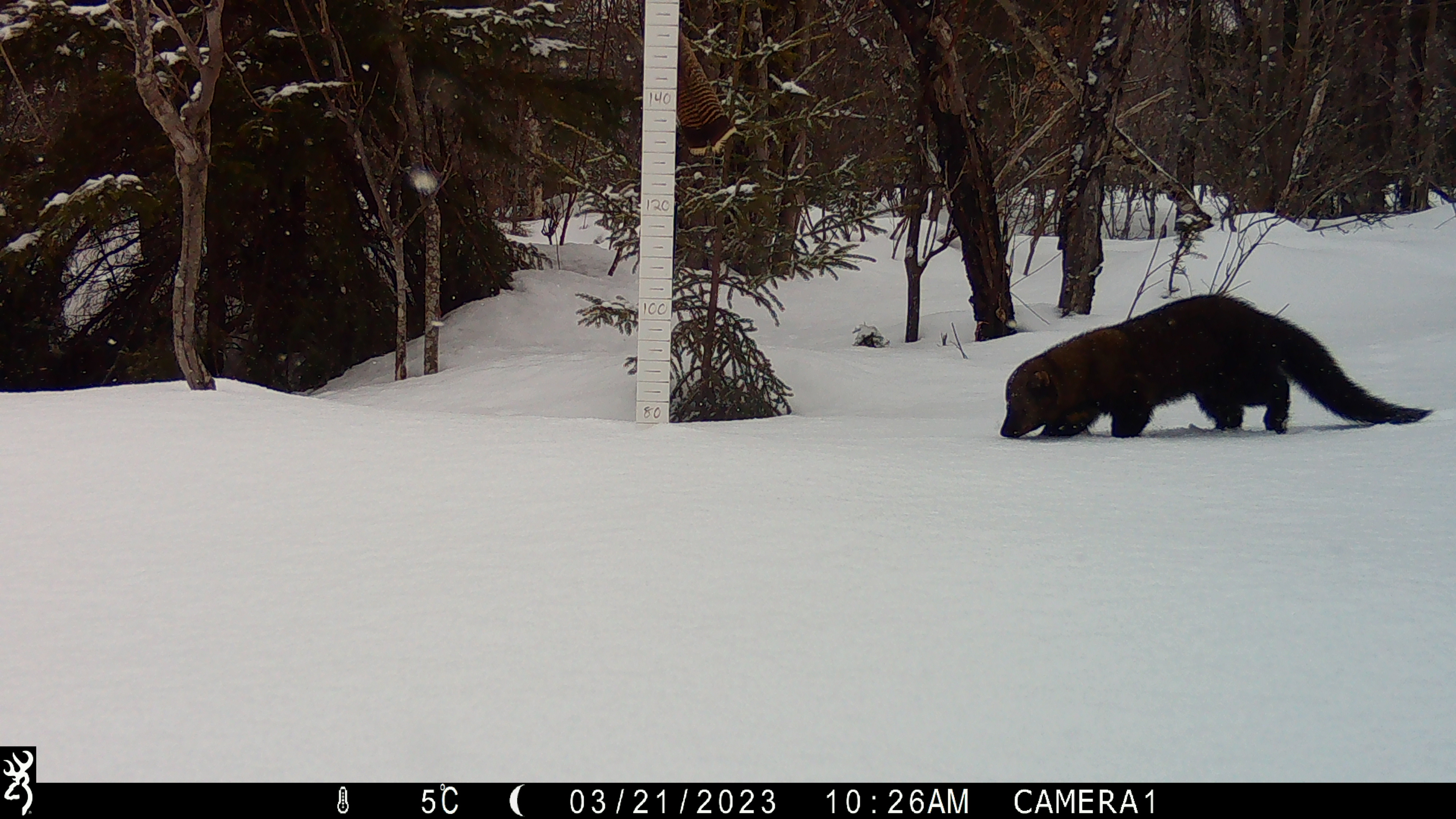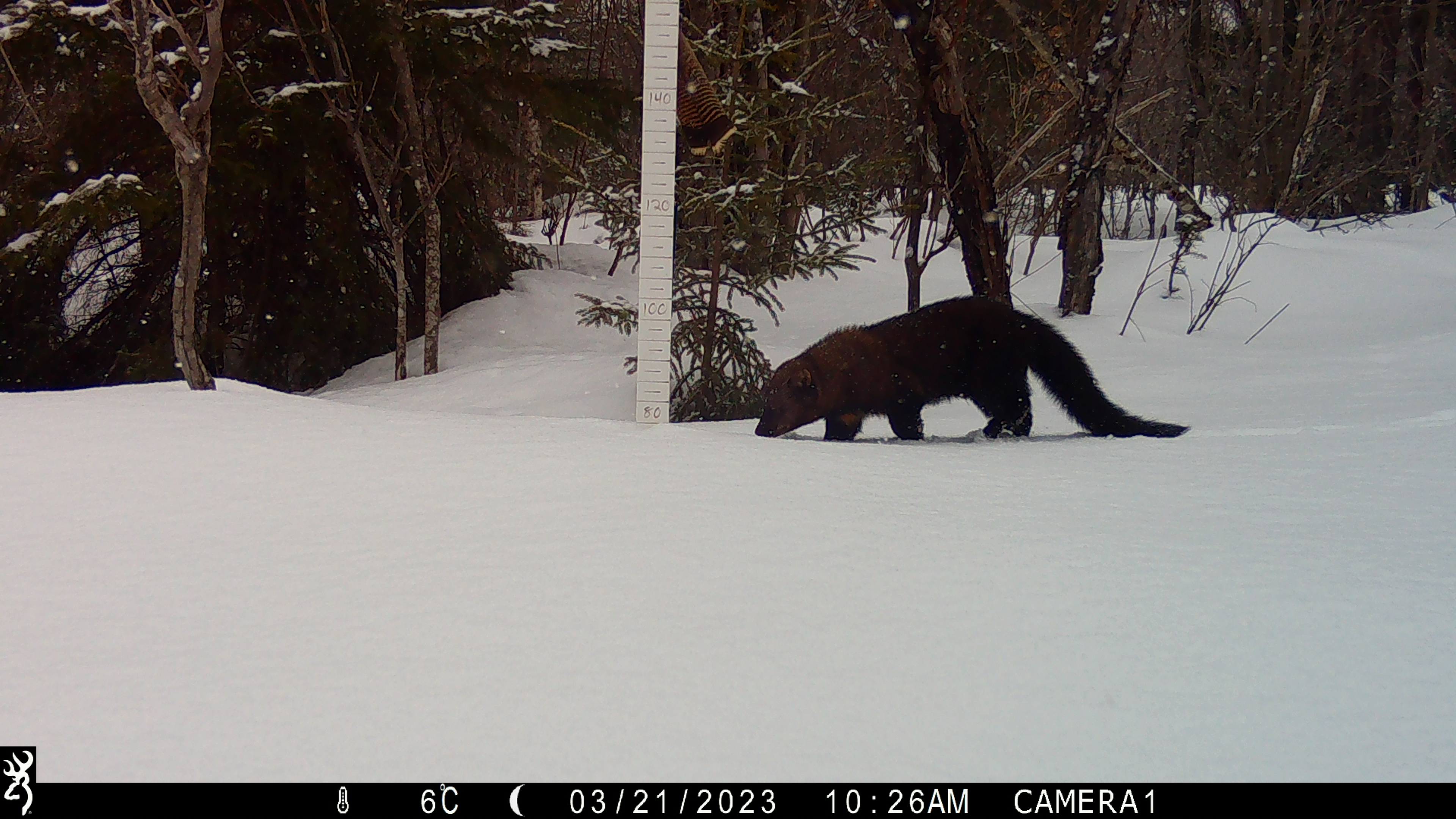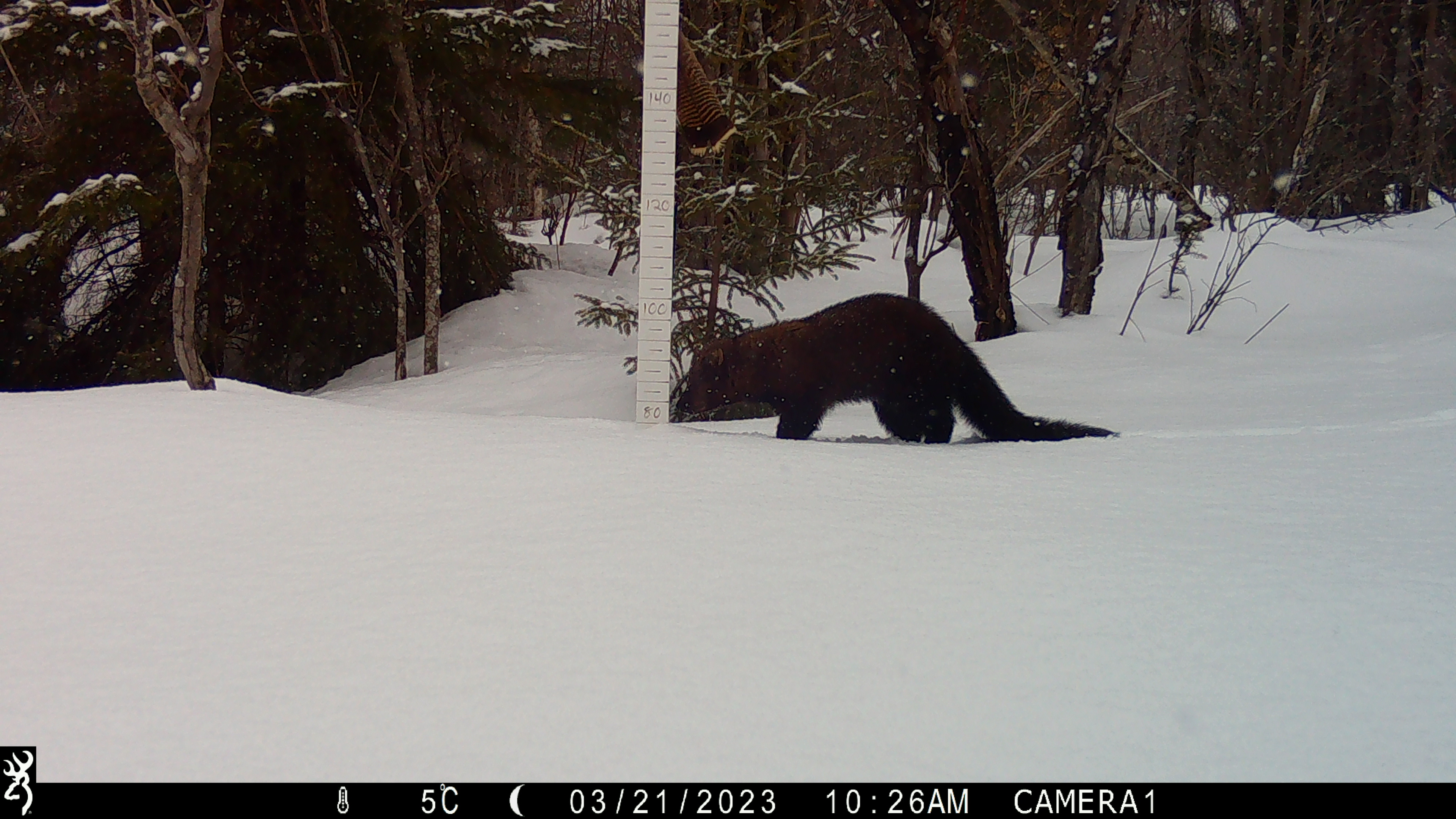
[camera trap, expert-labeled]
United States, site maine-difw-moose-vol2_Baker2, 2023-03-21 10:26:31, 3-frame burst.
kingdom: Animalia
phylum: Chordata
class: Mammalia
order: Carnivora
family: Mustelidae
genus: Pekania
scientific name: Pekania pennanti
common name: fisher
Fisher (Pekania pennanti).